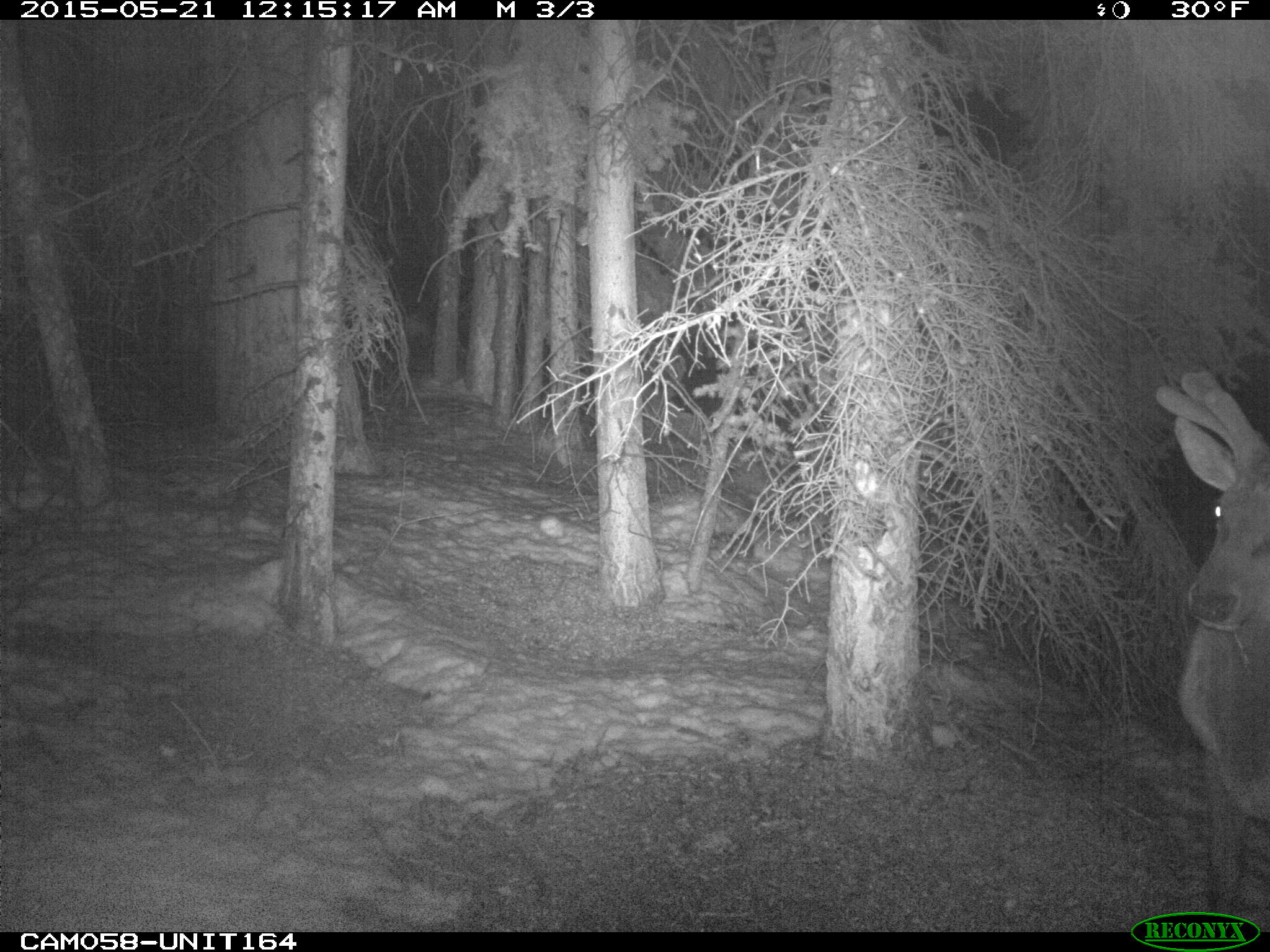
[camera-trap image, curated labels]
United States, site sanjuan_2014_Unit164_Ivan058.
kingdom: Animalia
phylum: Chordata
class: Mammalia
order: Artiodactyla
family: Cervidae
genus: Cervus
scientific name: Cervus elaphus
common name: red deer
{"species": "Cervus elaphus (red deer)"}